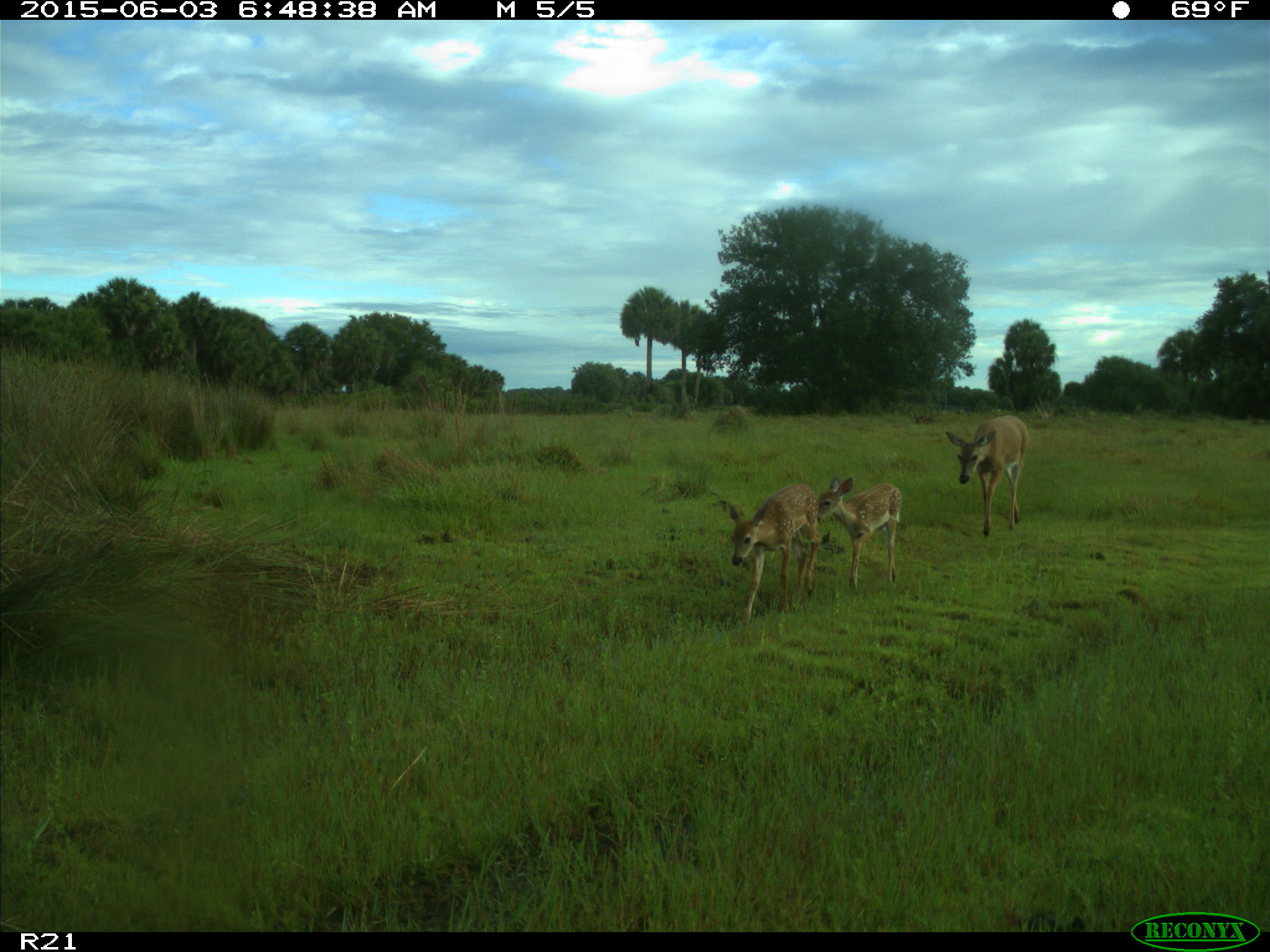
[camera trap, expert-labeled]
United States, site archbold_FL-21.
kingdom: Animalia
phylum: Chordata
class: Mammalia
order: Artiodactyla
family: Cervidae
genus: Odocoileus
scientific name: Odocoileus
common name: deer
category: unidentified deer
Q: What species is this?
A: Unidentified deer (deer) (Odocoileus).